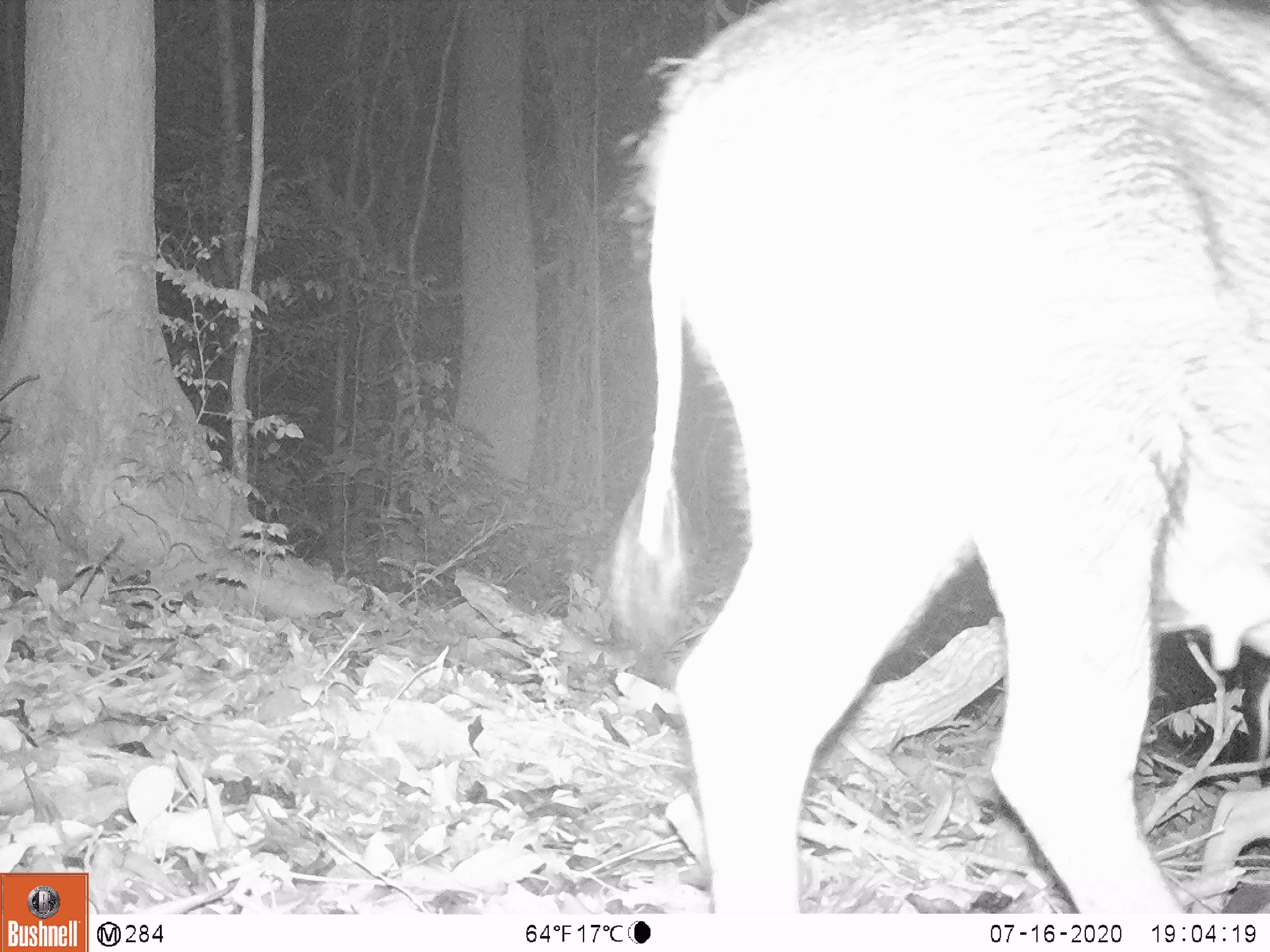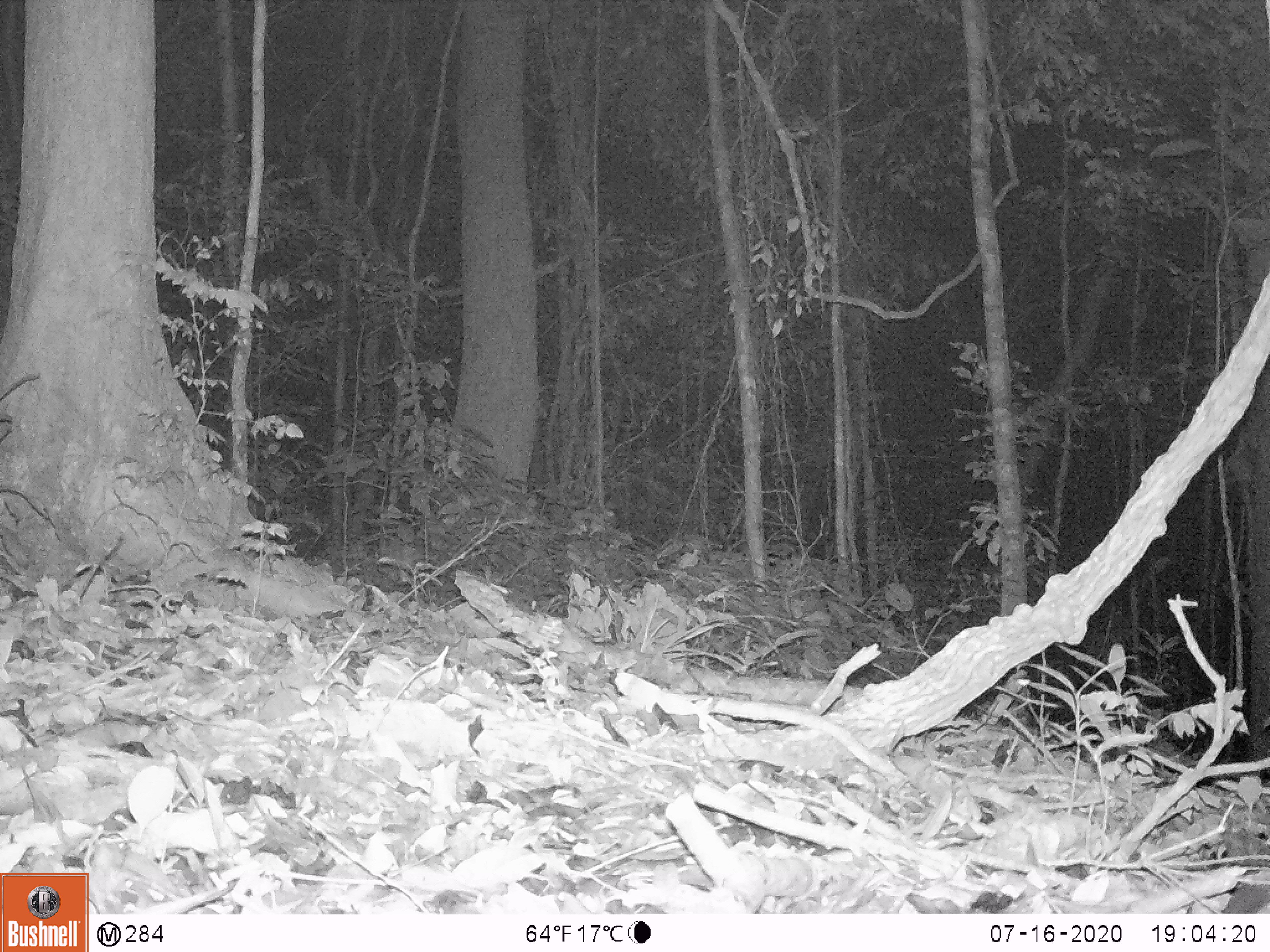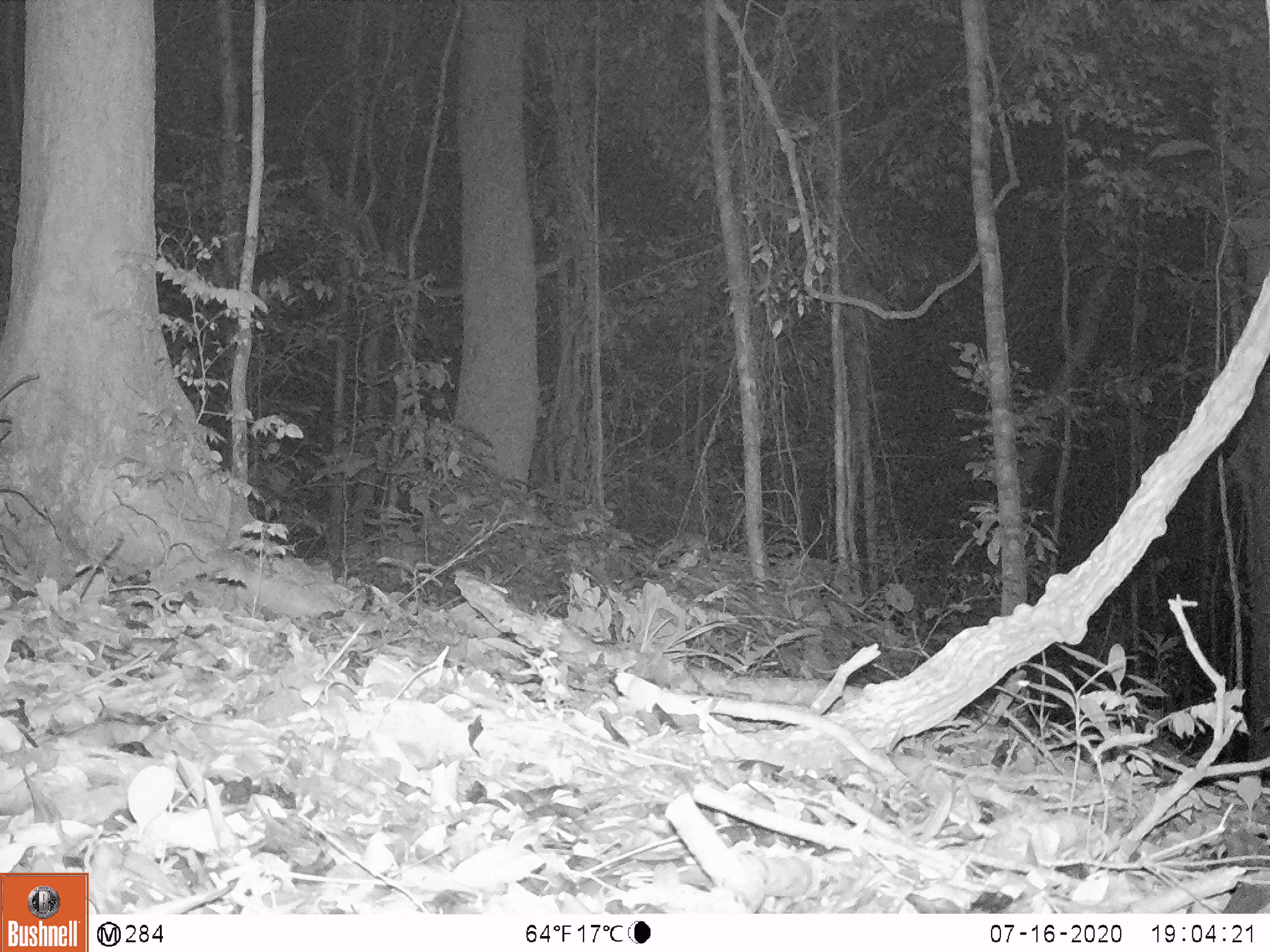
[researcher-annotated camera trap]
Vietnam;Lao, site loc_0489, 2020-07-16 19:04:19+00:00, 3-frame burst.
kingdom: Animalia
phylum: Chordata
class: Mammalia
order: Artiodactyla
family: Suidae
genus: Sus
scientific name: Sus scrofa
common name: eurasian wild pig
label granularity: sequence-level